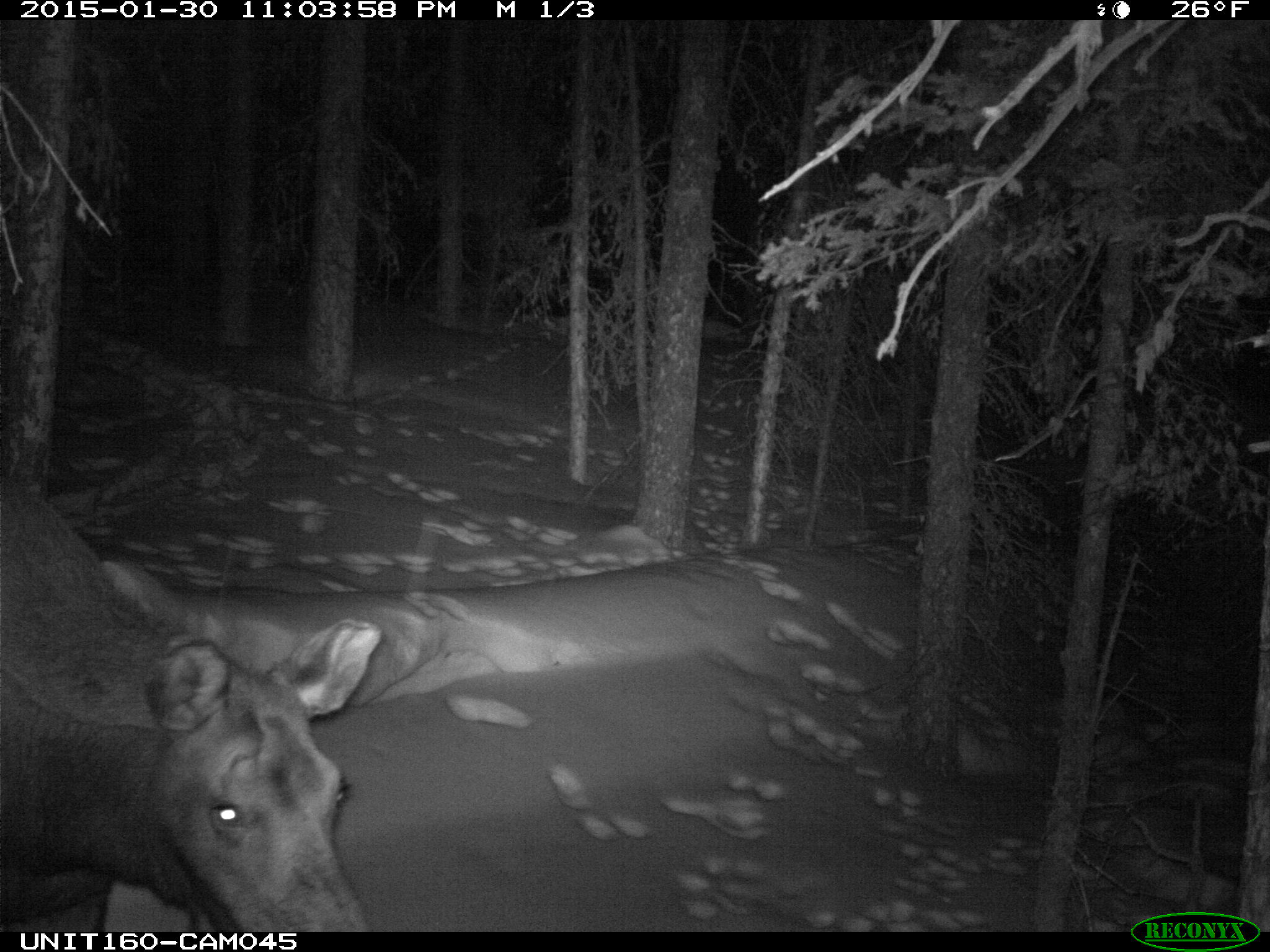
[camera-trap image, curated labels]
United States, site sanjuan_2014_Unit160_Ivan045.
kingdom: Animalia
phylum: Chordata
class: Mammalia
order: Artiodactyla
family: Cervidae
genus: Alces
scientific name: Alces alces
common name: moose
Alces alces (moose).